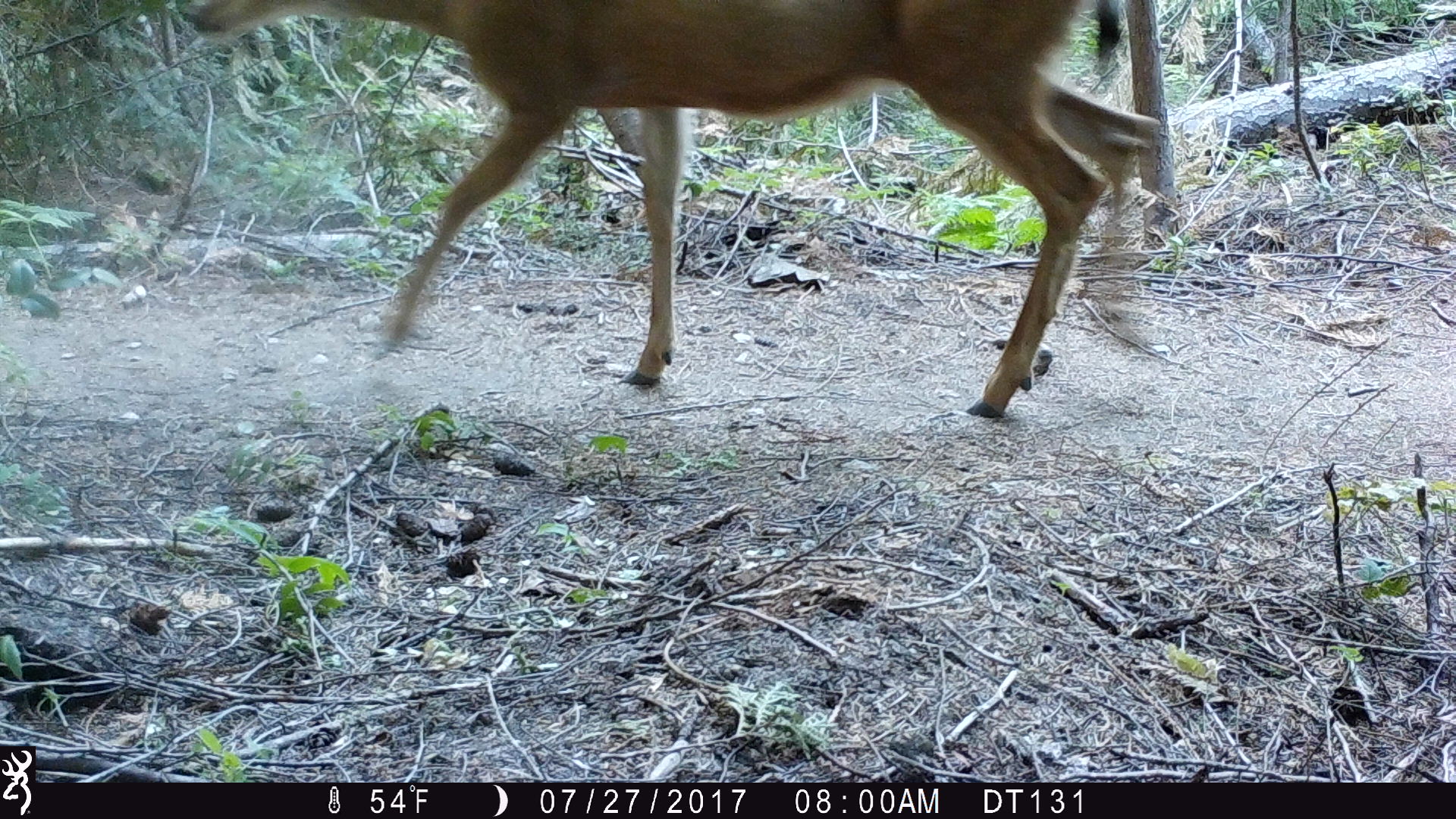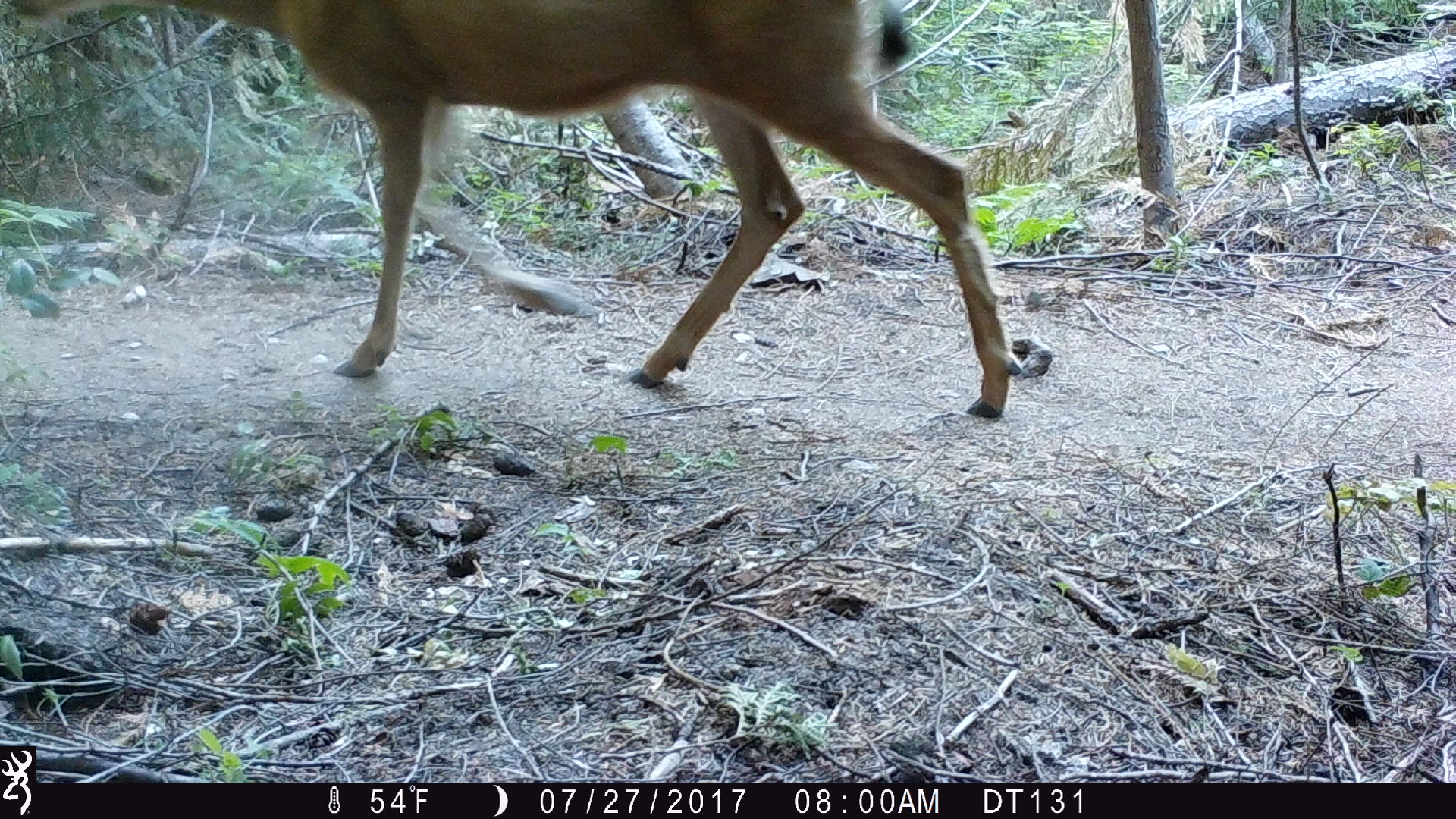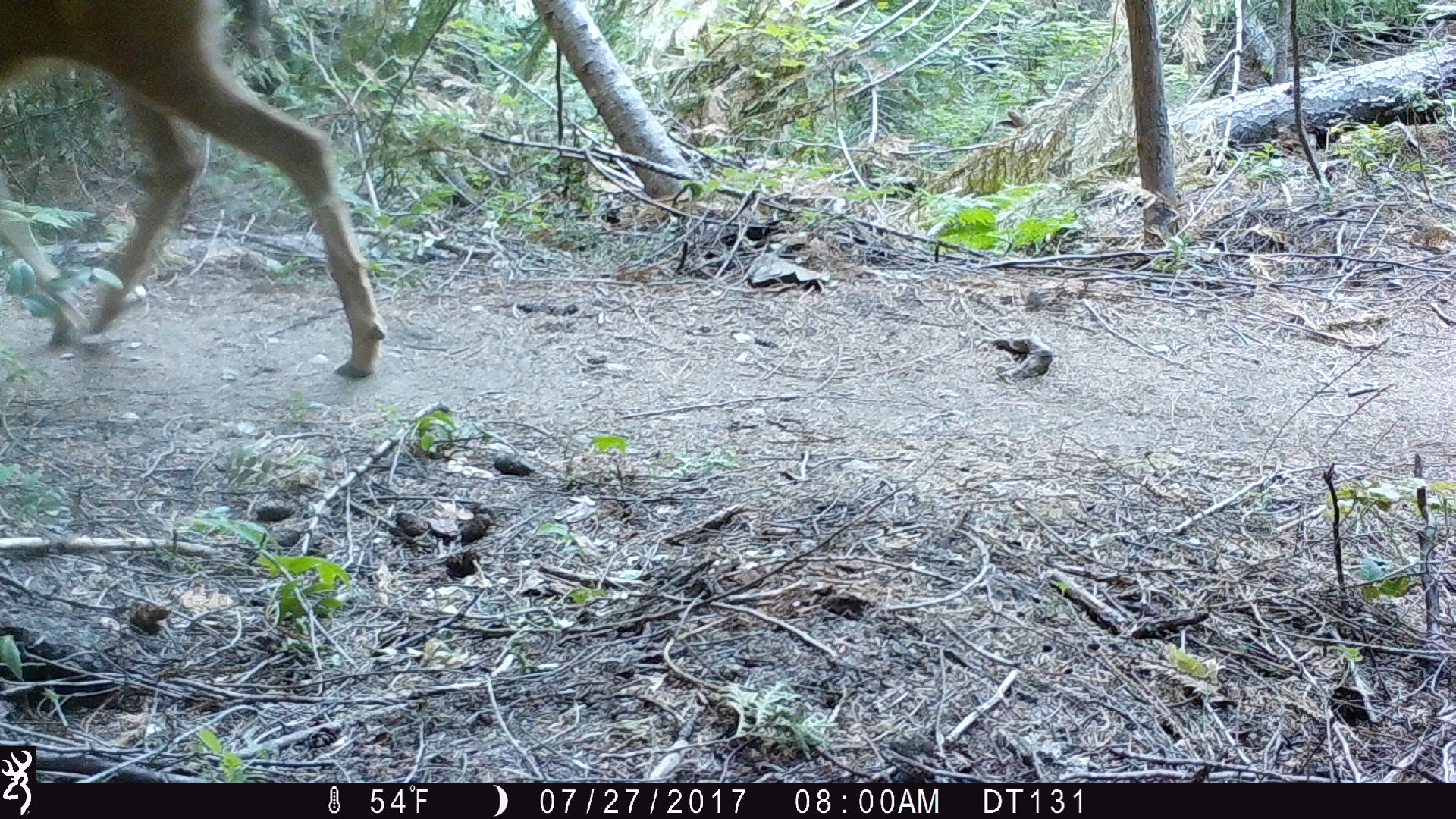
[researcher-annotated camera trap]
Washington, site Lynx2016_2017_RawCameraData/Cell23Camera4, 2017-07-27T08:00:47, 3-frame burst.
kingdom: Animalia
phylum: Chordata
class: Mammalia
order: Artiodactyla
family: Cervidae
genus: Odocoileus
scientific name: Odocoileus hemionus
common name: mule deer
Odocoileus hemionus (mule deer). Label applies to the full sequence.